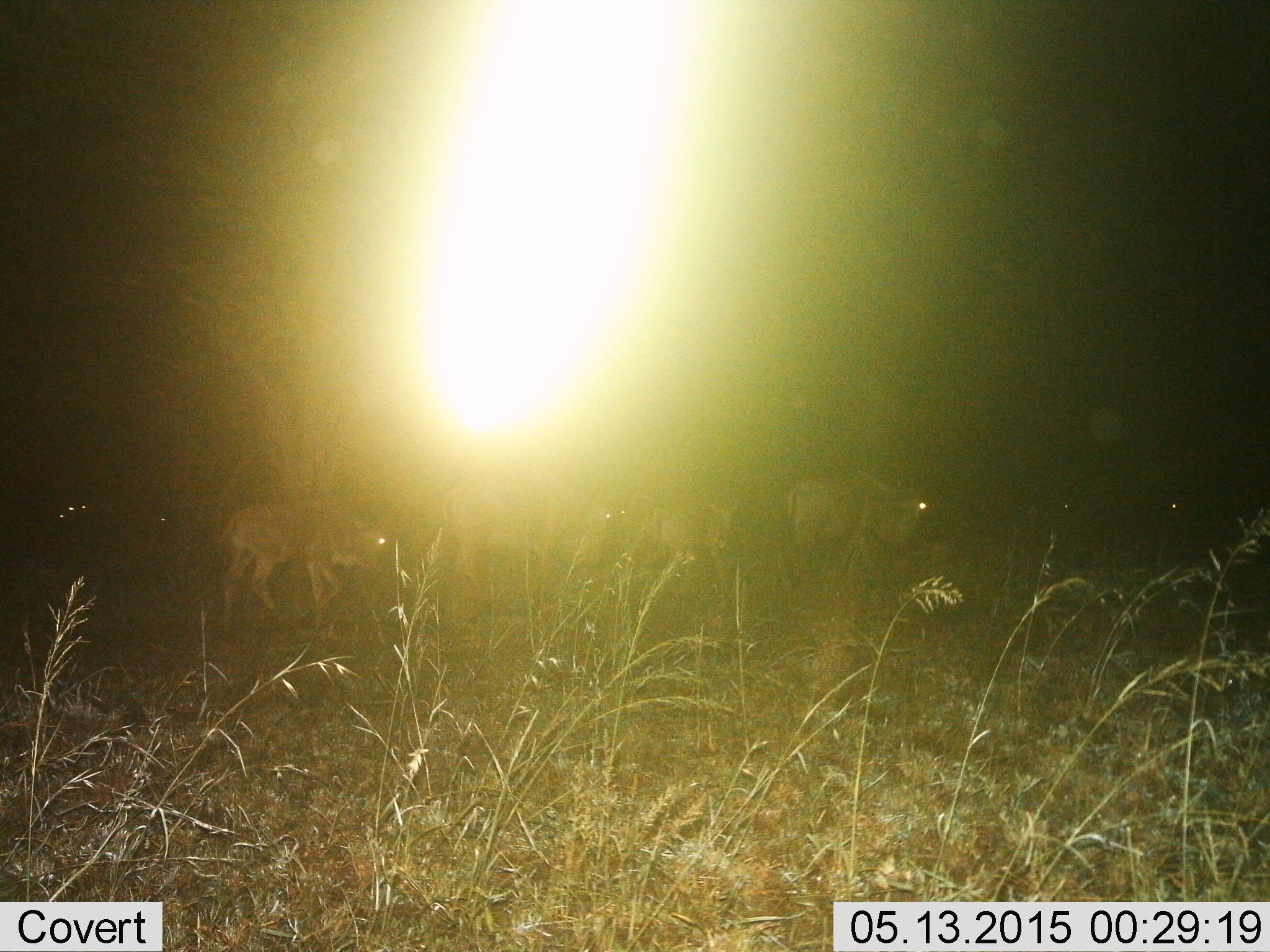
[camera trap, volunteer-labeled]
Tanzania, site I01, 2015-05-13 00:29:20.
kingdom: Animalia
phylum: Chordata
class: Mammalia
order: Artiodactyla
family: Bovidae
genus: Connochaetes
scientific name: Connochaetes taurinus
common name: blue wildebeest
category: wildebeest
Wildebeest (blue wildebeest) (Connochaetes taurinus), count 5. Behavior (volunteer vote fractions): standing 50%, resting 0%, moving 70%, interacting 0%. Young present (vote fraction): 20%. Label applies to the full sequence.